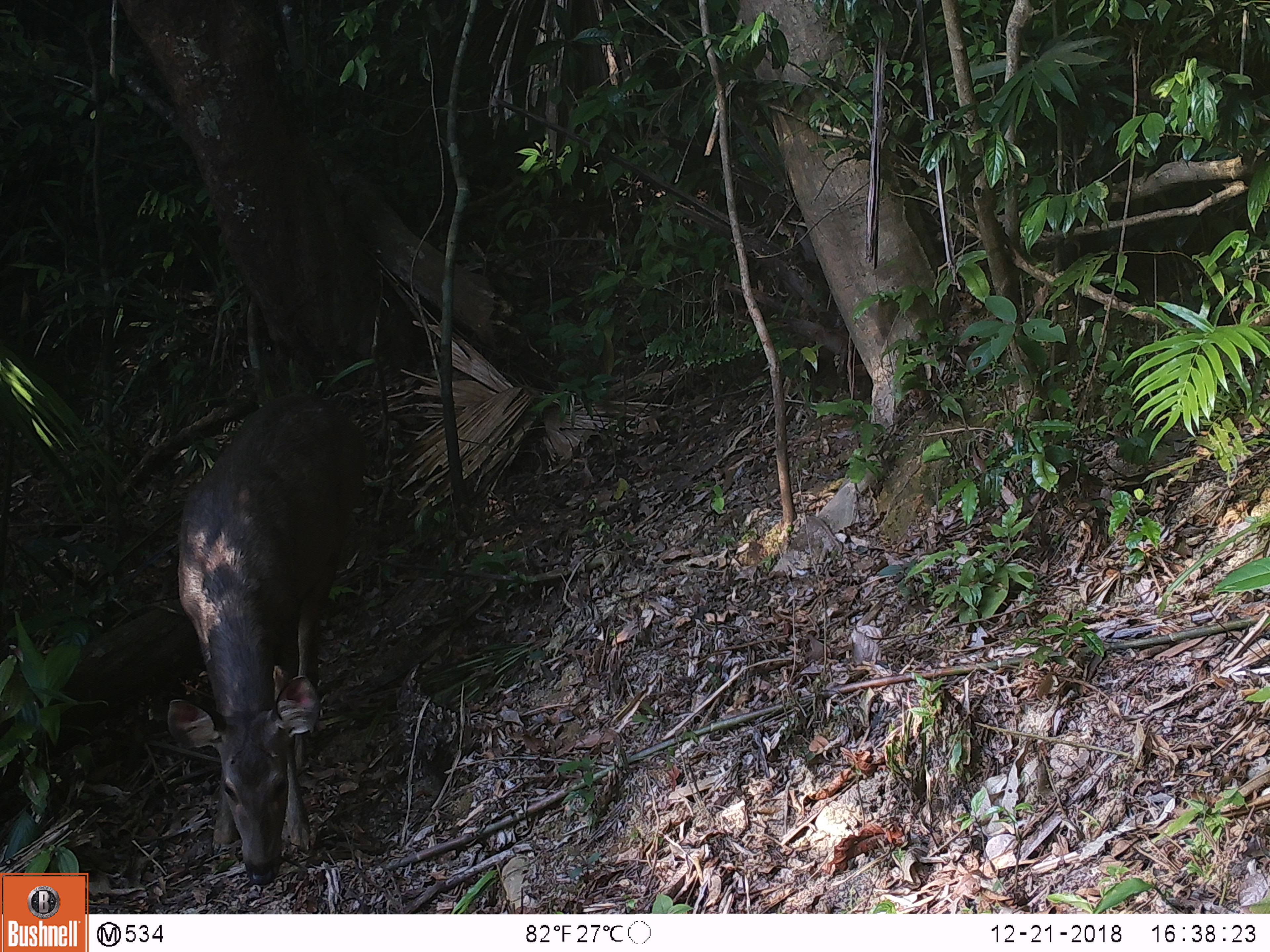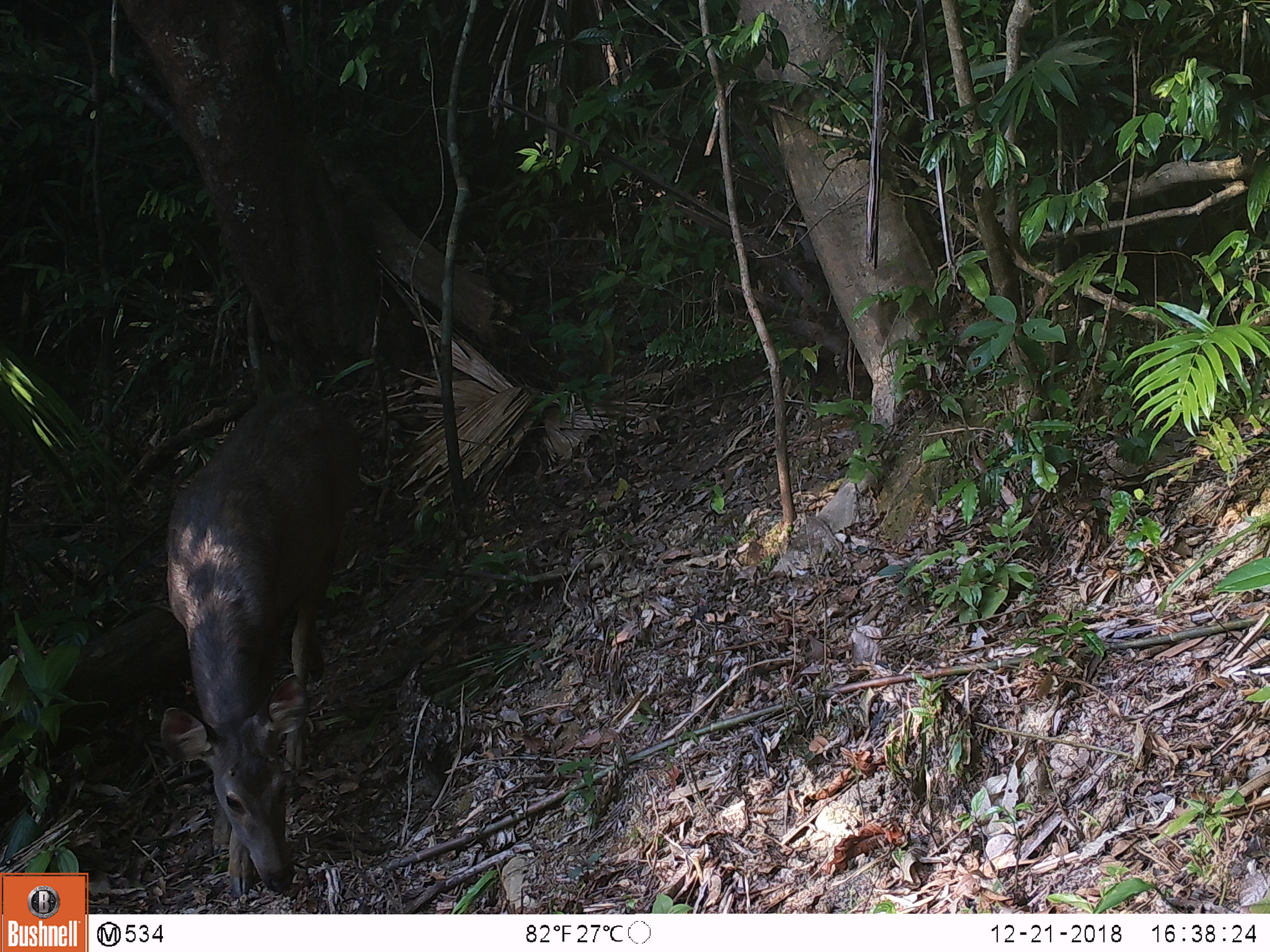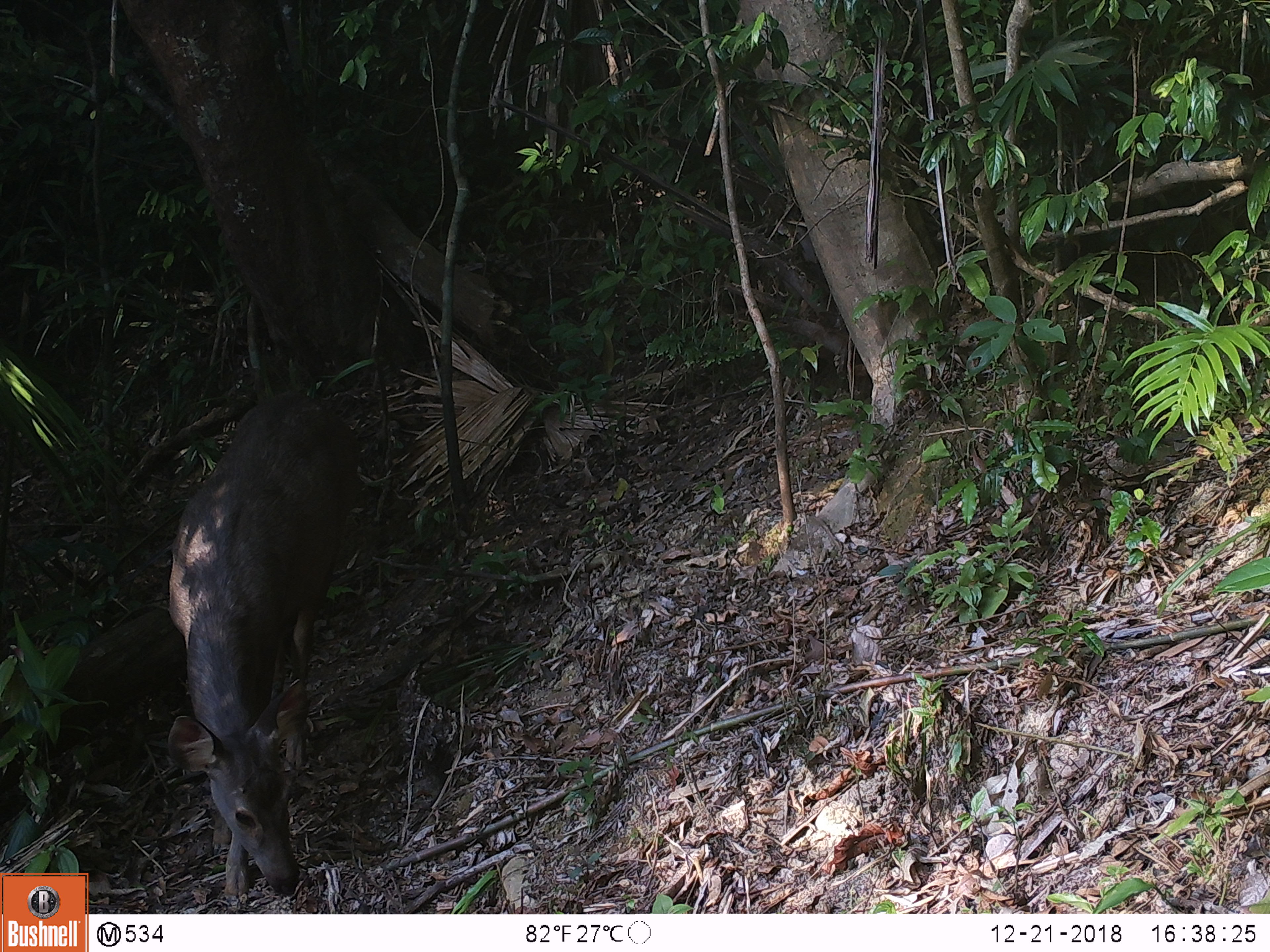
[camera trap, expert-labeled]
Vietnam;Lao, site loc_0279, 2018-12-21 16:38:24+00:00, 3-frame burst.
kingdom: Animalia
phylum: Chordata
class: Mammalia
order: Artiodactyla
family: Cervidae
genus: Rusa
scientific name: Rusa unicolor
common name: sambar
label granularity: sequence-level